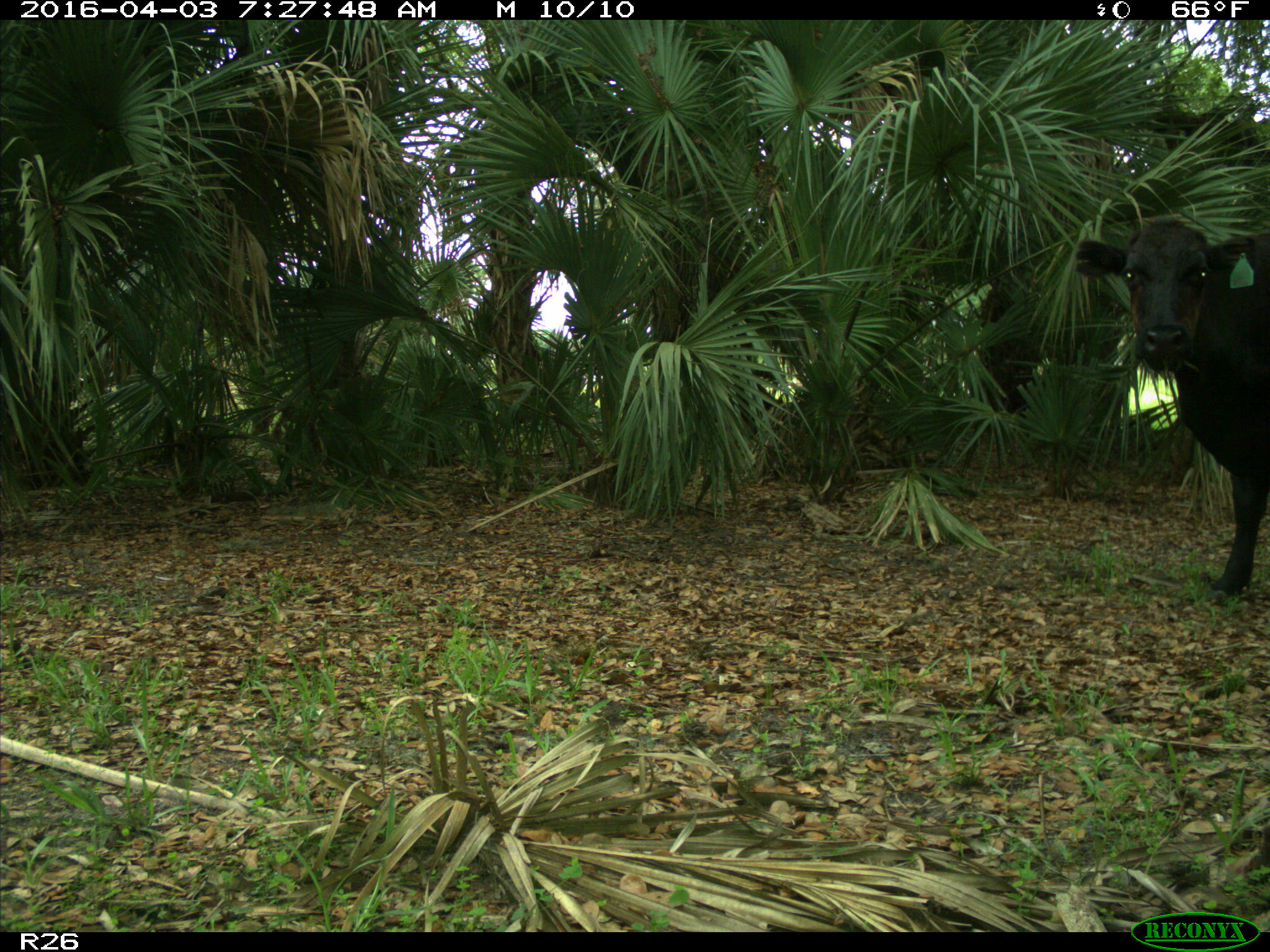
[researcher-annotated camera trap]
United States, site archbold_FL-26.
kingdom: Animalia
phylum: Chordata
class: Mammalia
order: Artiodactyla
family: Bovidae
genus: Bos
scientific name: Bos taurus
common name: domestic cow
Bos taurus (domestic cow).